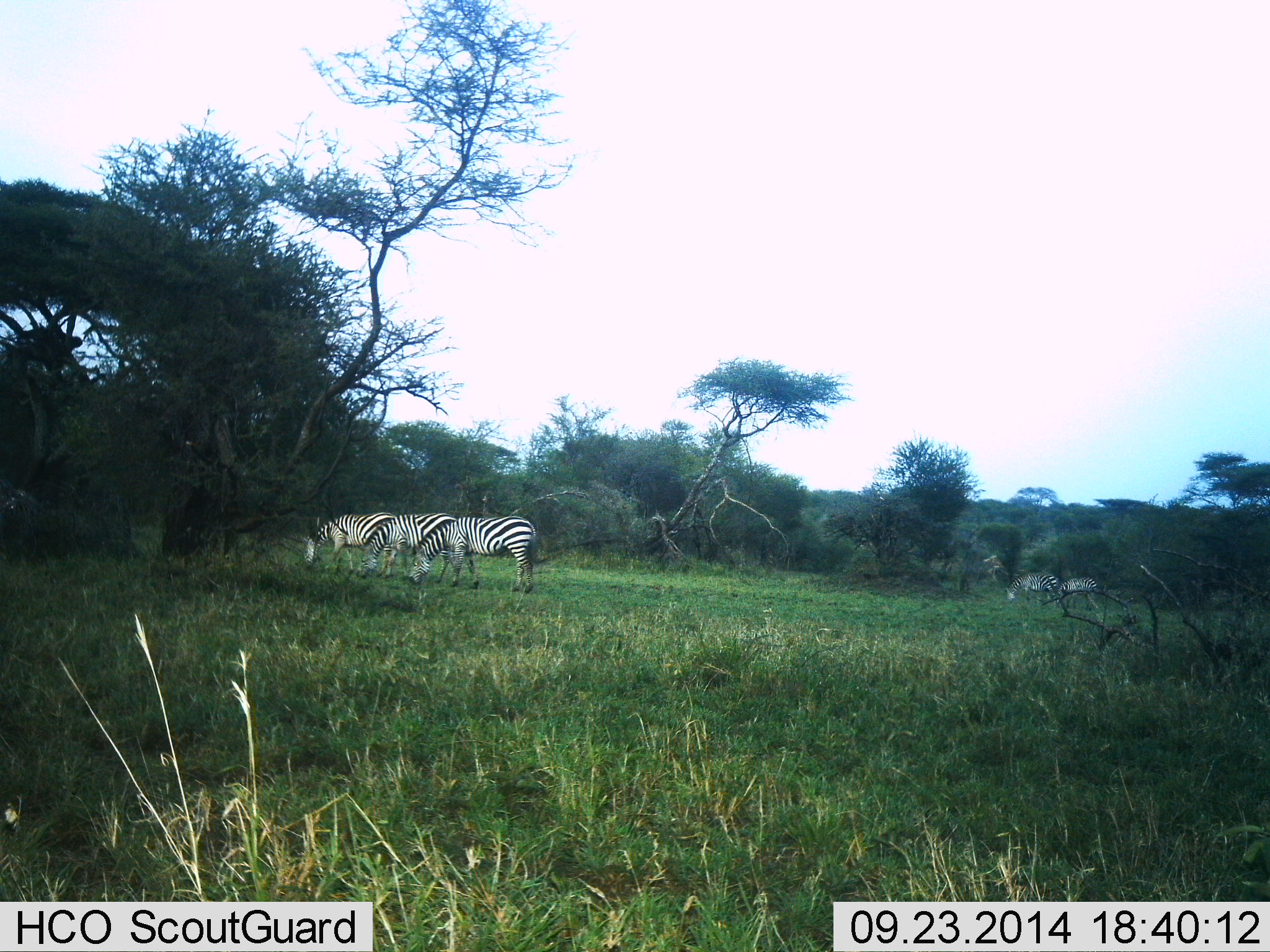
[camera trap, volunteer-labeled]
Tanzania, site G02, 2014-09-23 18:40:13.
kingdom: Animalia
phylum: Chordata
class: Mammalia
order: Perissodactyla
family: Equidae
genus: Equus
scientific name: Equus quagga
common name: plains zebra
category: zebra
Zebra (plains zebra) (Equus quagga), count 5. Behavior (volunteer vote fractions): standing 40%, resting 0%, moving 0%, interacting 0%. Young present (vote fraction): 0%. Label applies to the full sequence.